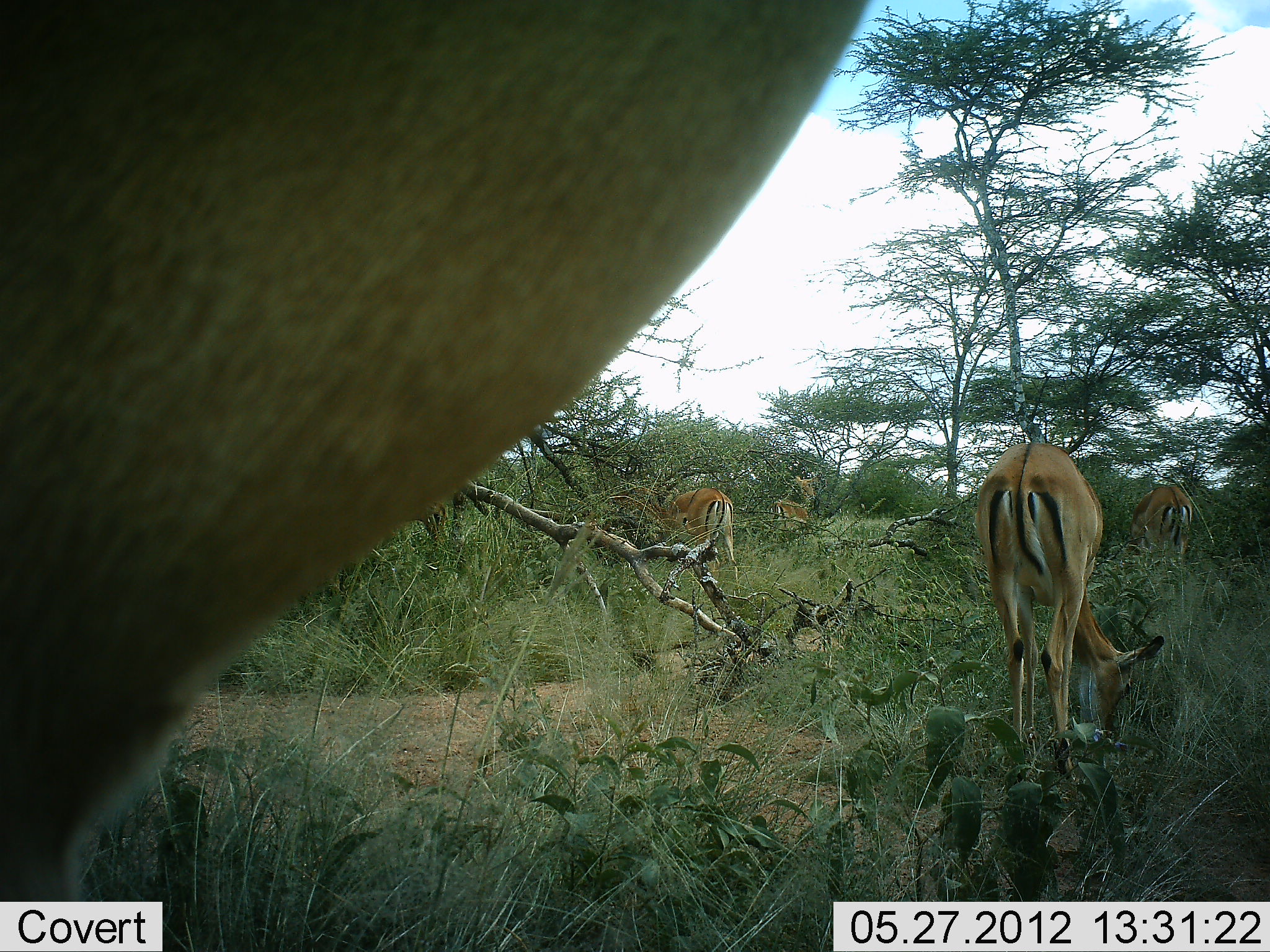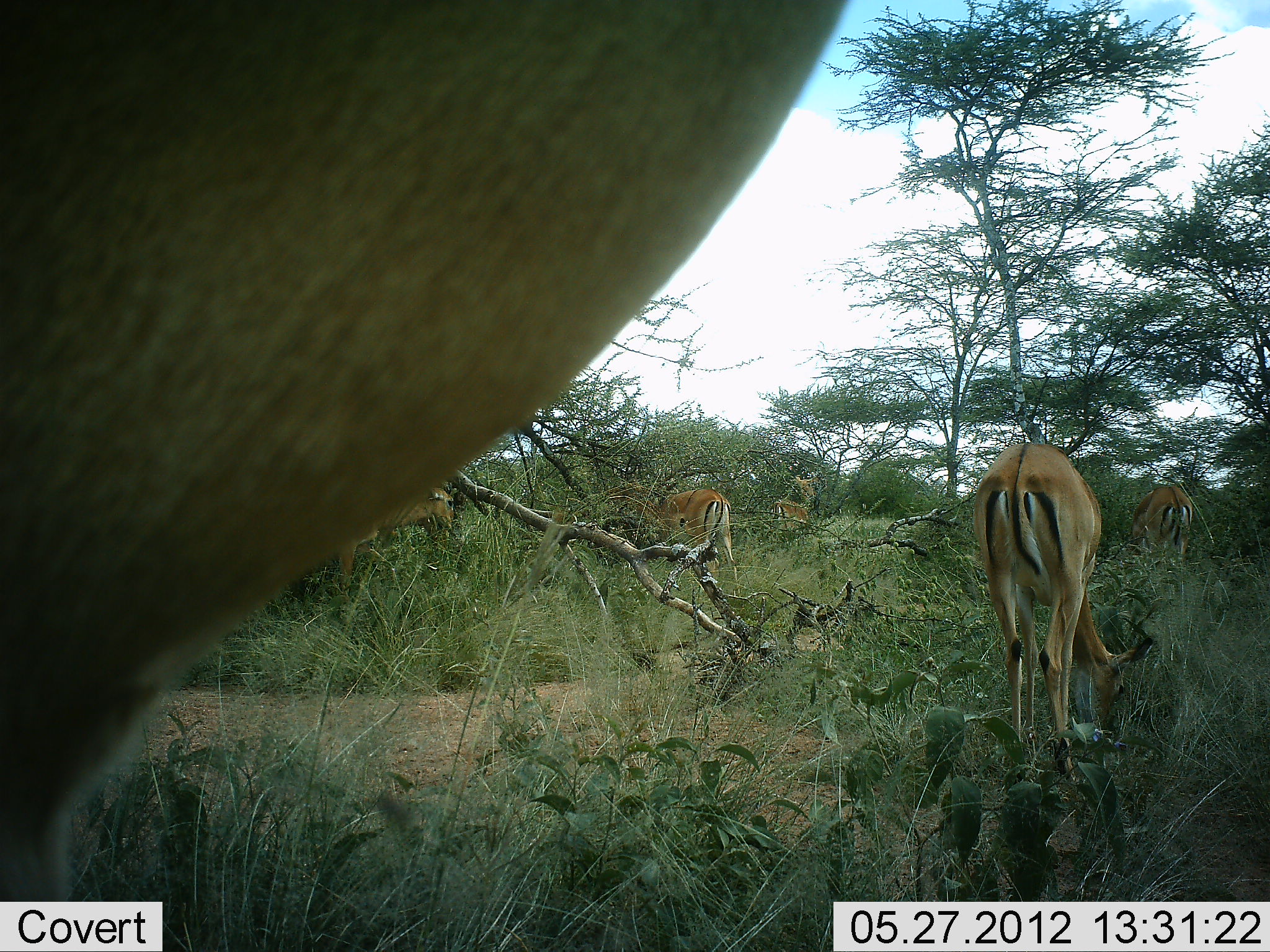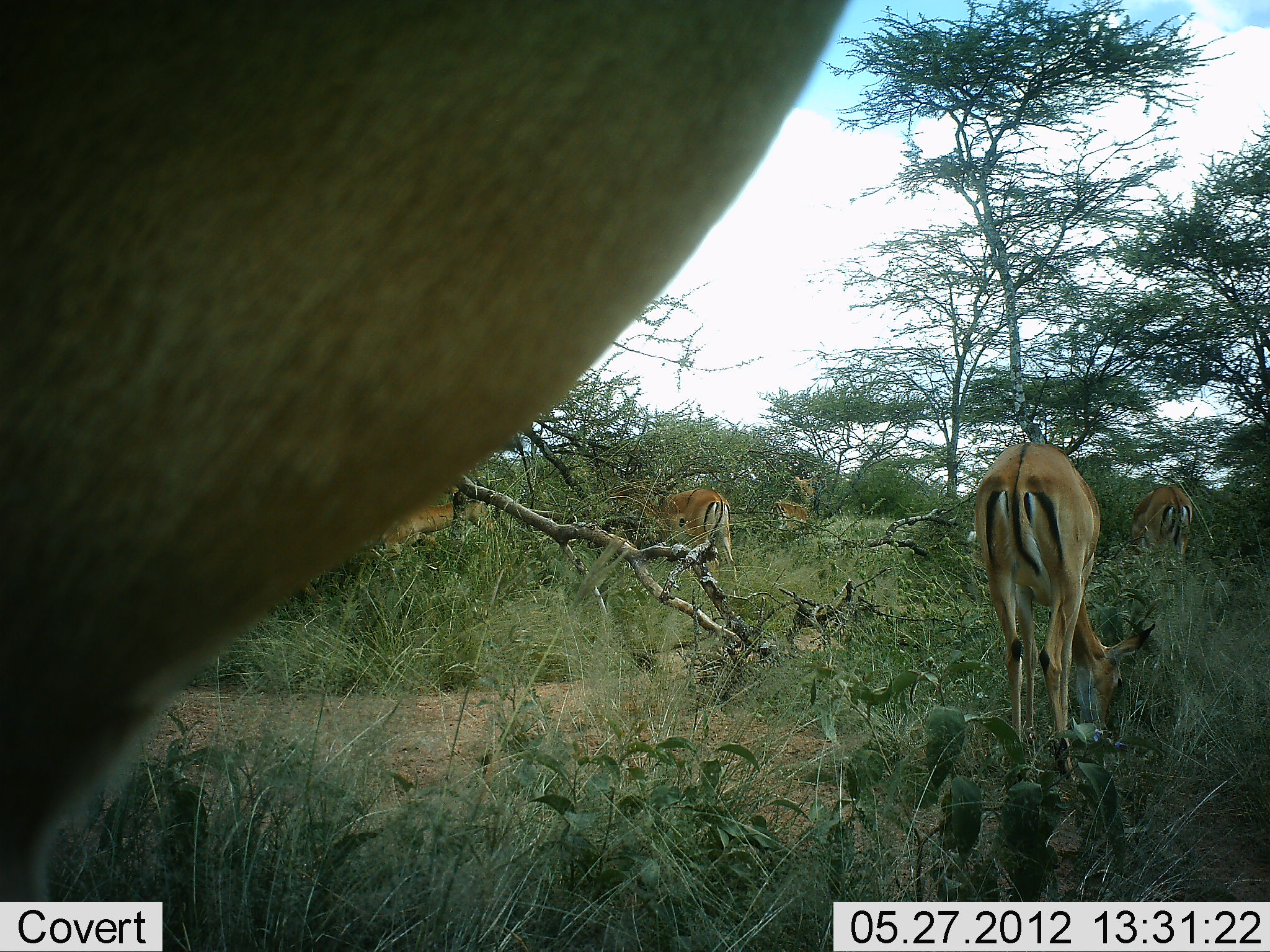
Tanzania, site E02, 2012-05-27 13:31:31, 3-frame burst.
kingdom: Animalia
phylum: Chordata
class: Mammalia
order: Artiodactyla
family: Bovidae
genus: Aepyceros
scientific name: Aepyceros melampus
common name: impala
Impala (Aepyceros melampus), count 6. Behavior (volunteer vote fractions): standing 60%, resting 0%, moving 20%, interacting 0%. Young present (vote fraction): 0%. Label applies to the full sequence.